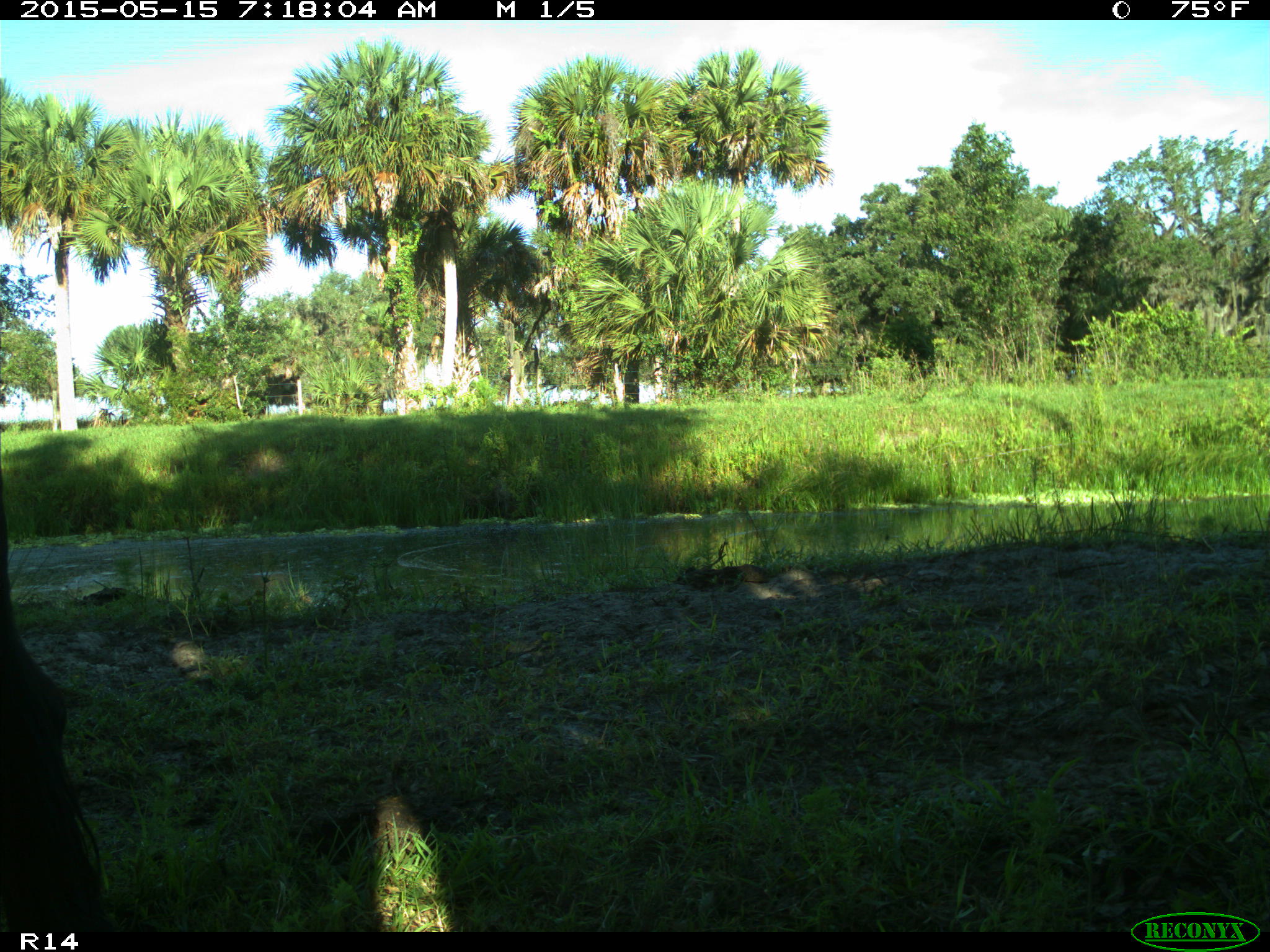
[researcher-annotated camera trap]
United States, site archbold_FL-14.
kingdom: Animalia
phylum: Chordata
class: Mammalia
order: Artiodactyla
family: Bovidae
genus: Bos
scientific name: Bos taurus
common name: domestic cow